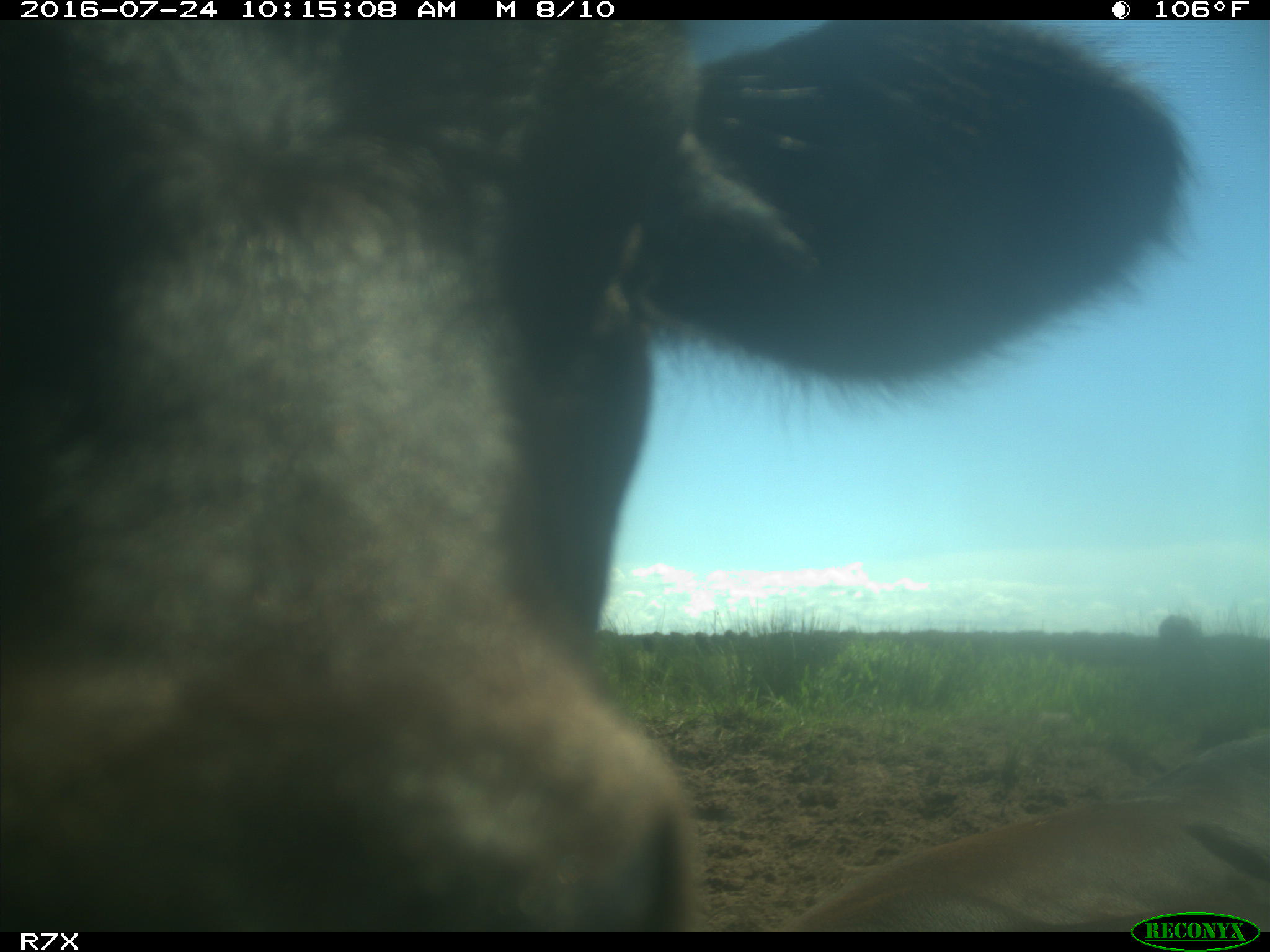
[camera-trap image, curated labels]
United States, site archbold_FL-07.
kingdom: Animalia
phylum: Chordata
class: Mammalia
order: Artiodactyla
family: Bovidae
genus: Bos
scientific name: Bos taurus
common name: domestic cow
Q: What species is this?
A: Bos taurus (domestic cow).